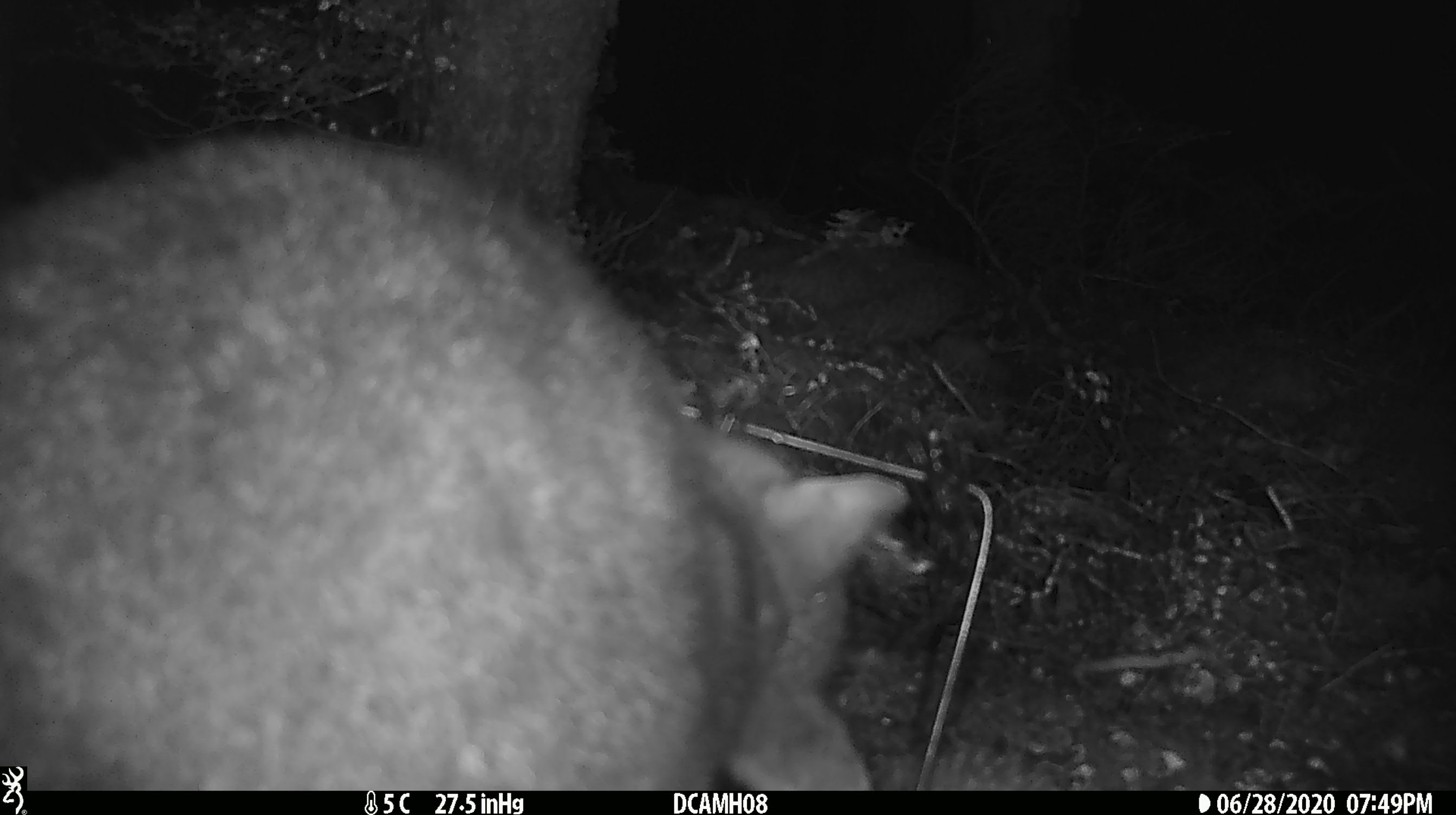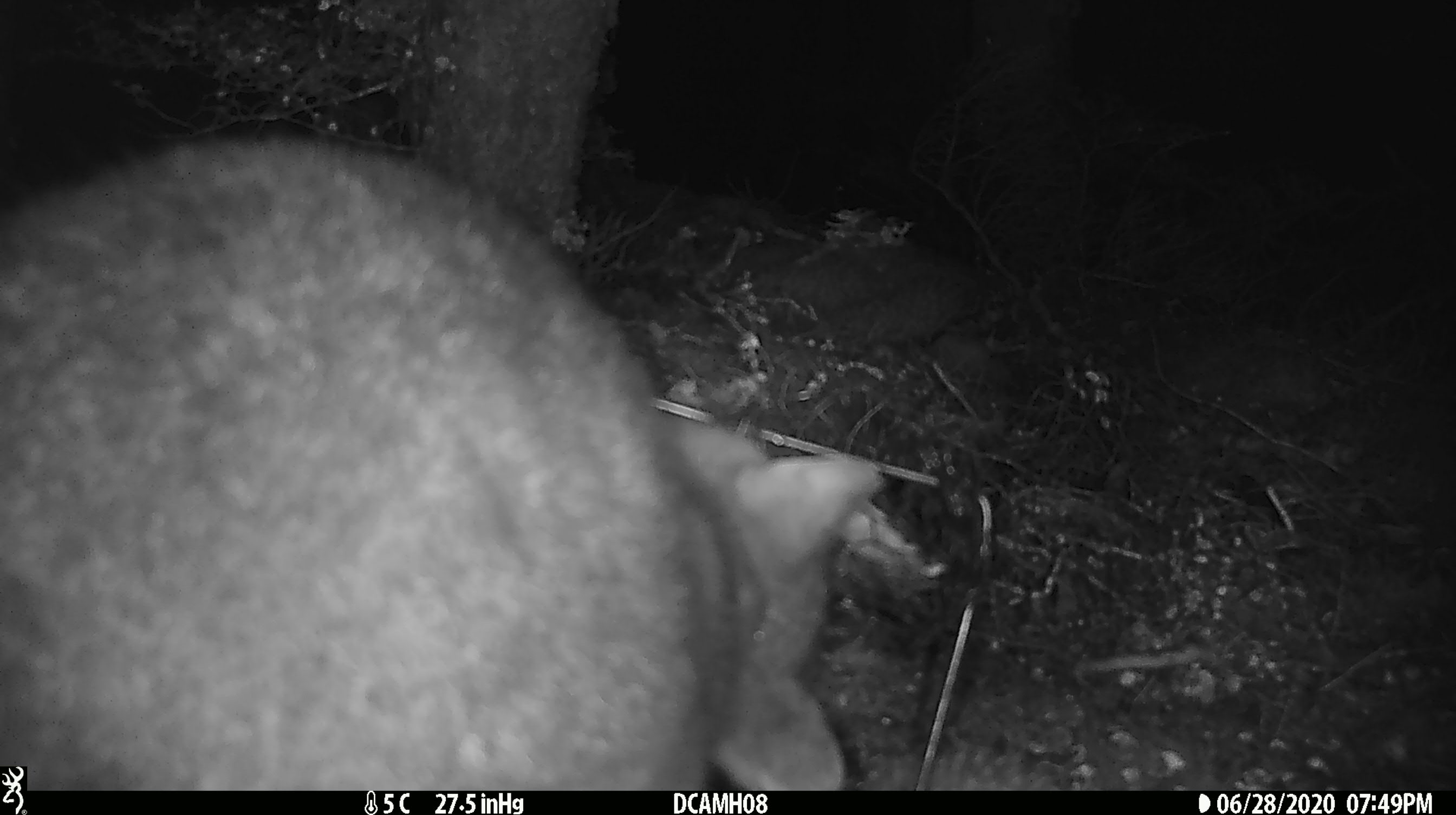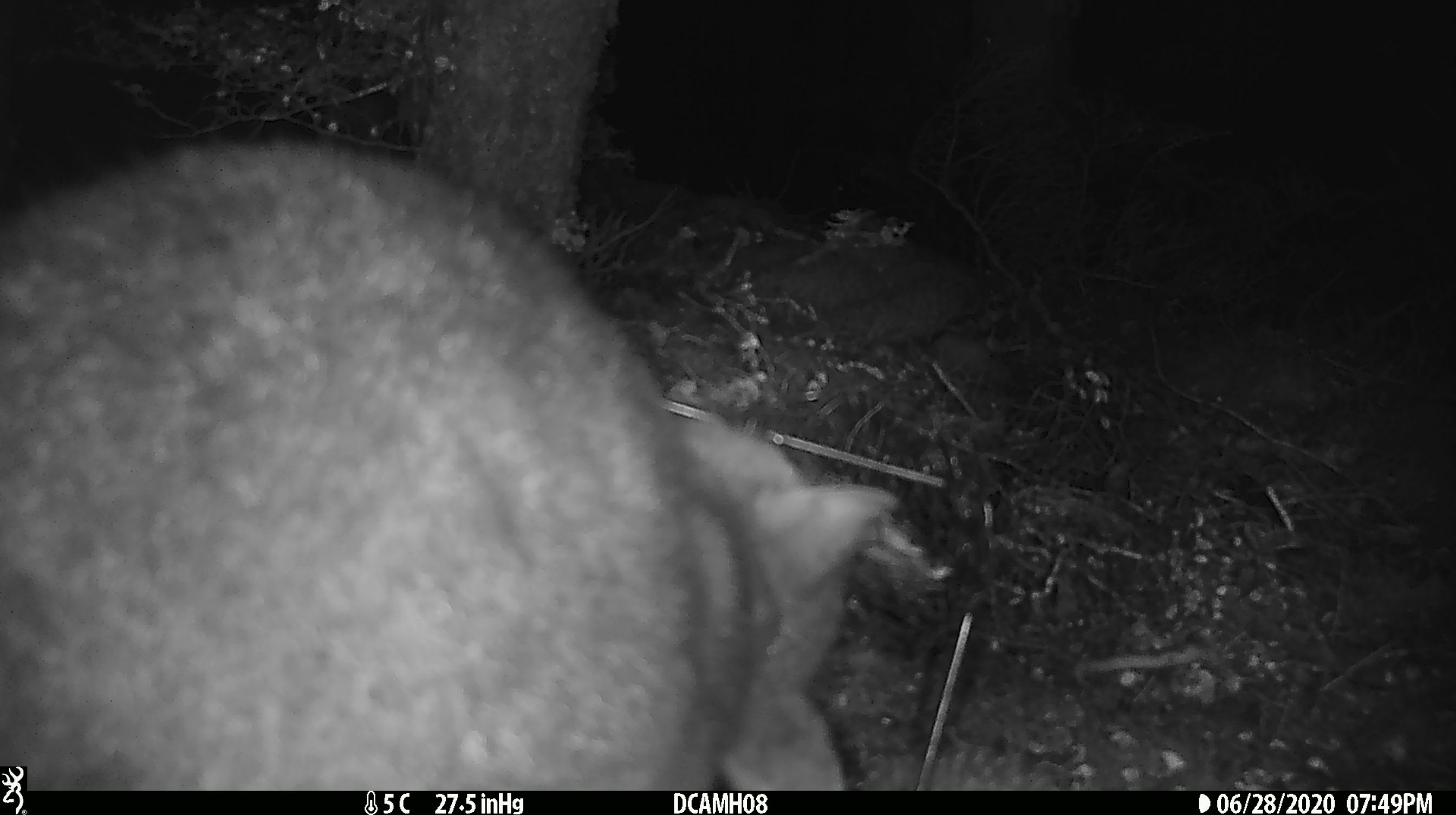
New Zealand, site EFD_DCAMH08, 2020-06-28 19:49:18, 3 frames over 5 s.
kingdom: Animalia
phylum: Chordata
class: Mammalia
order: Diprotodontia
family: Phalangeridae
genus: Trichosurus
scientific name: Trichosurus vulpecula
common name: common brushtail possum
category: possum